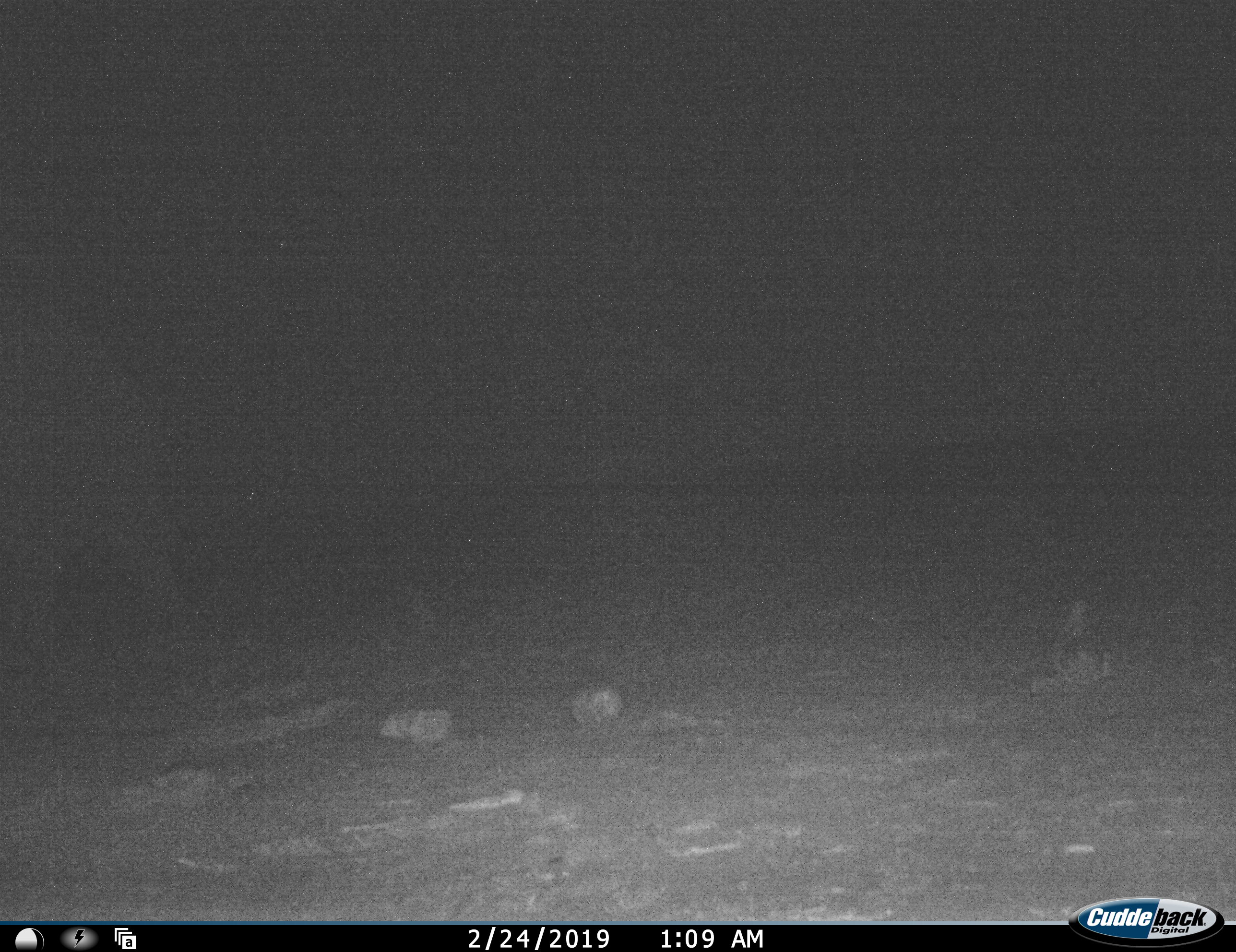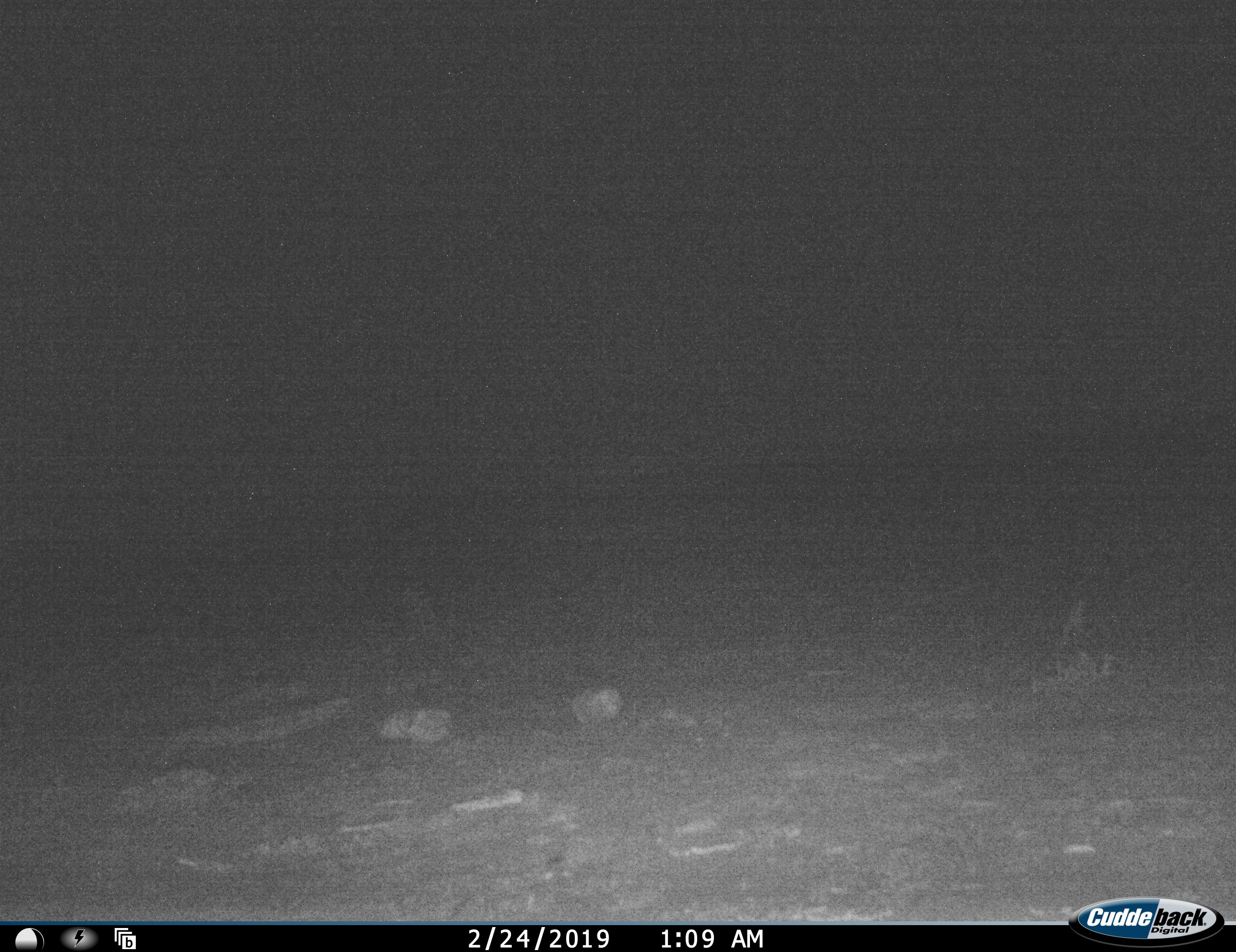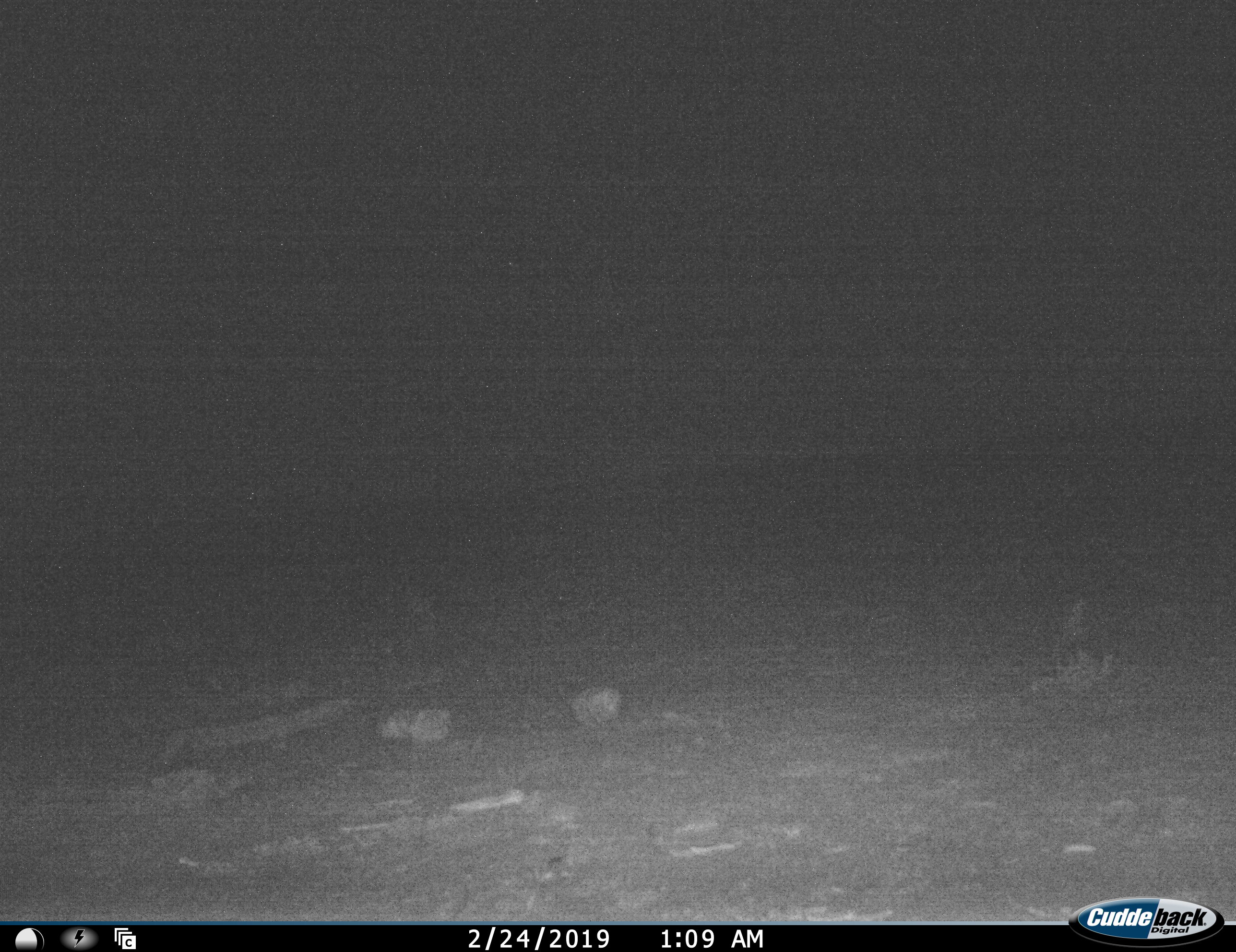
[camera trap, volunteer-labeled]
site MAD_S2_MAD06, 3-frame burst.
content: unidentified animal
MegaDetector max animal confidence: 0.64